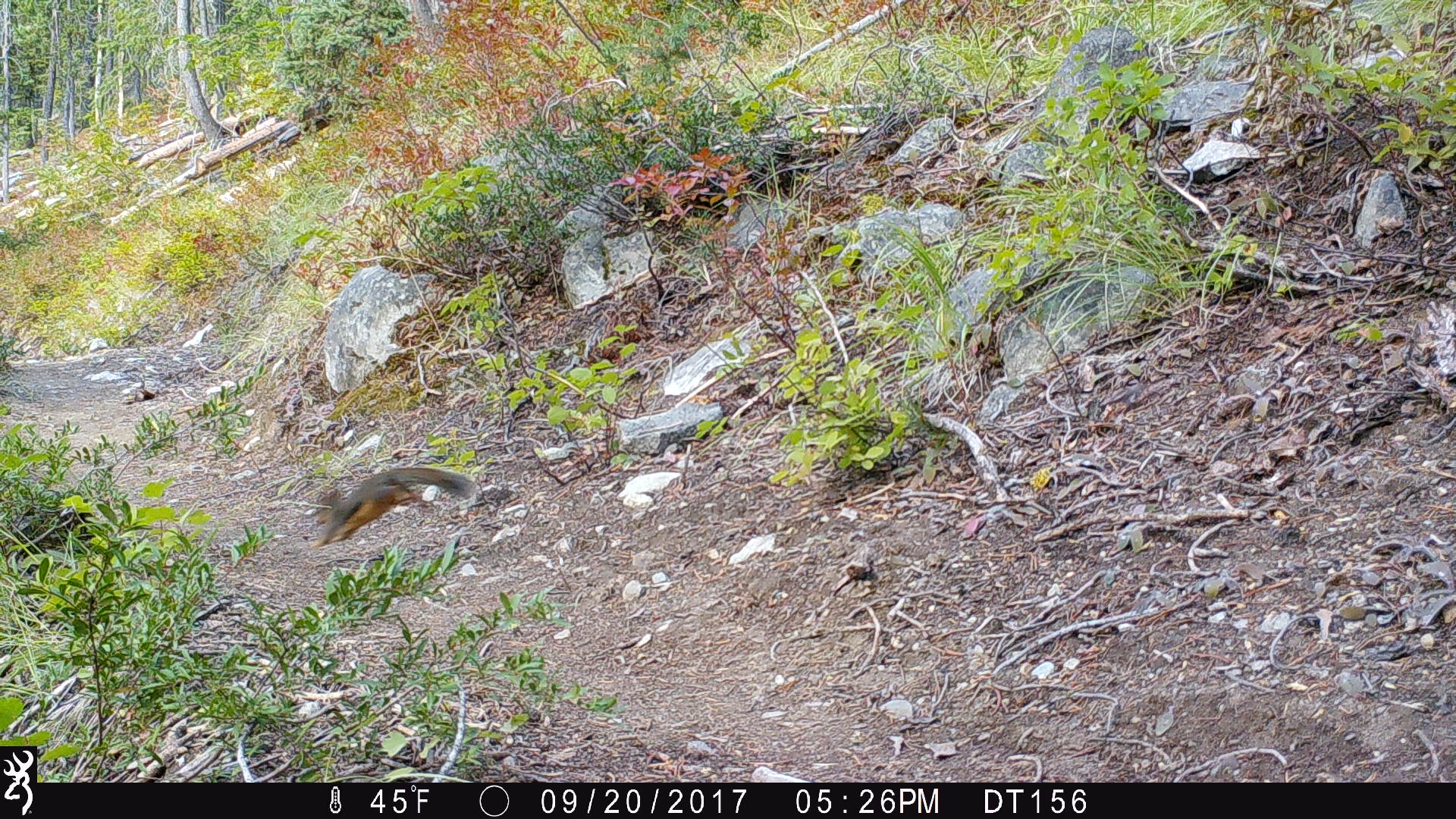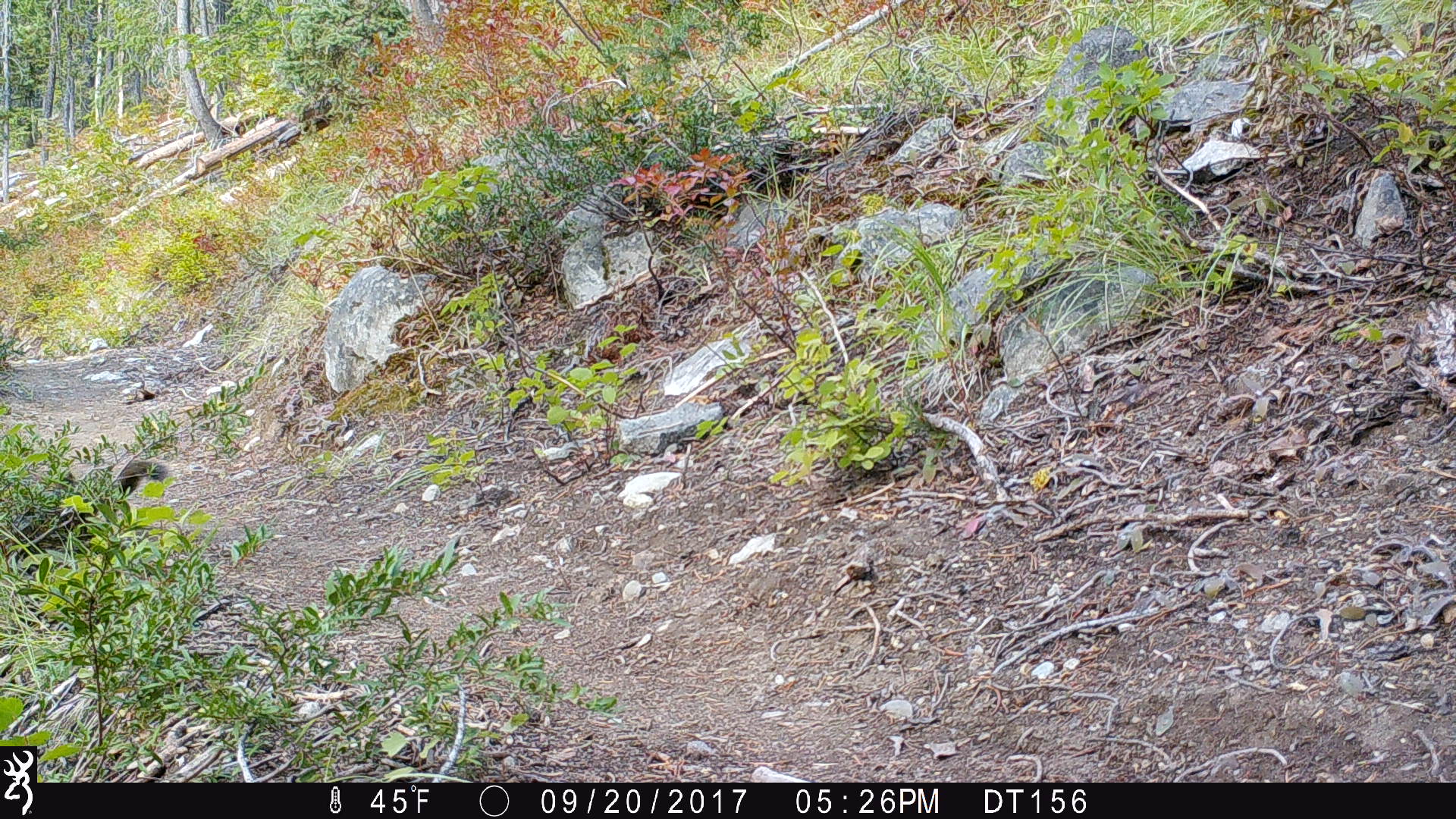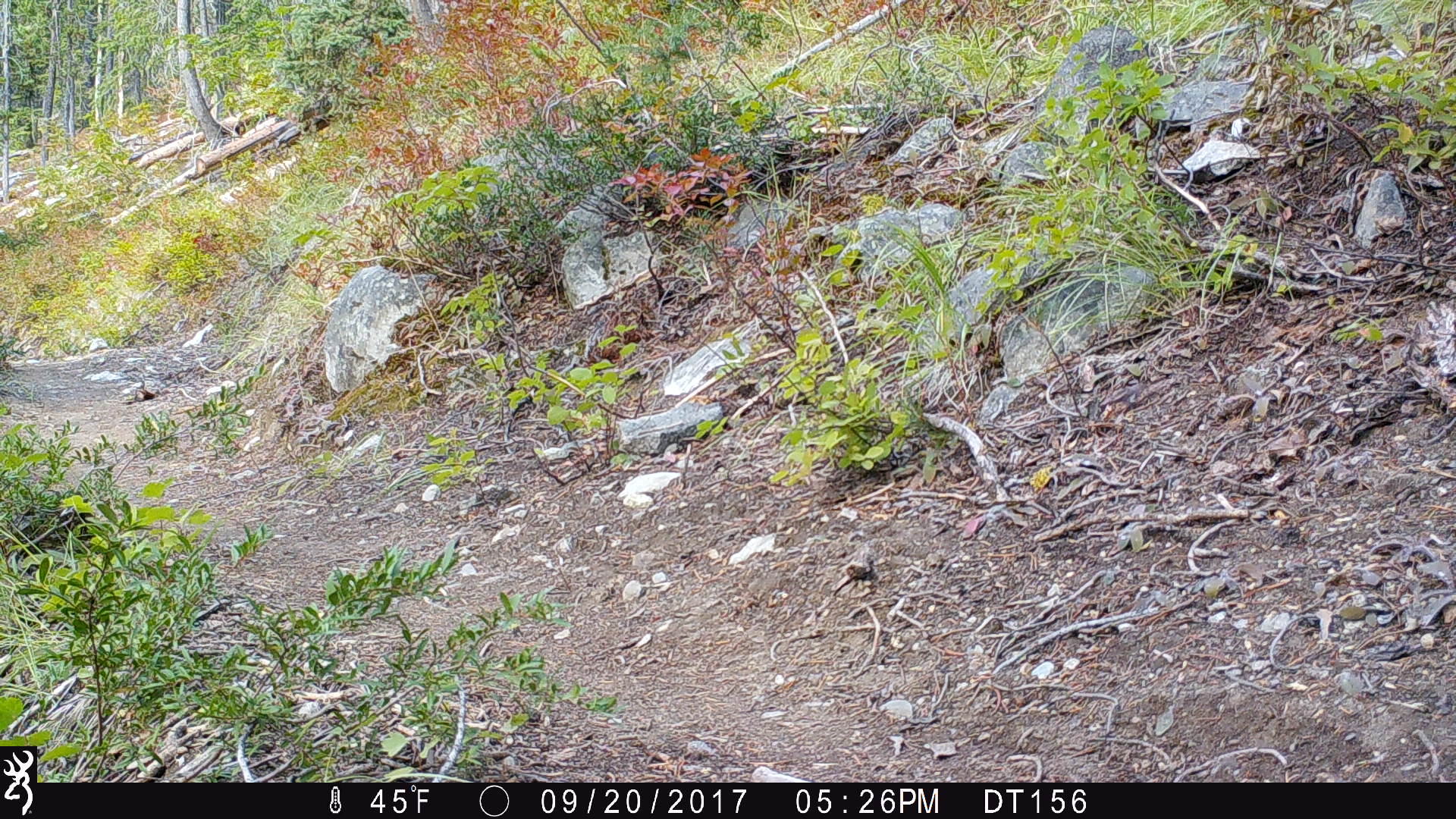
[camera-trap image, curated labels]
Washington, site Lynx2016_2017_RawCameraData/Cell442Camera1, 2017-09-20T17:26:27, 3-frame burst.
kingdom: Animalia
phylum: Chordata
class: Mammalia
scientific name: Mammalia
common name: small mammal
Small mammal (Mammalia). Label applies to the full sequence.